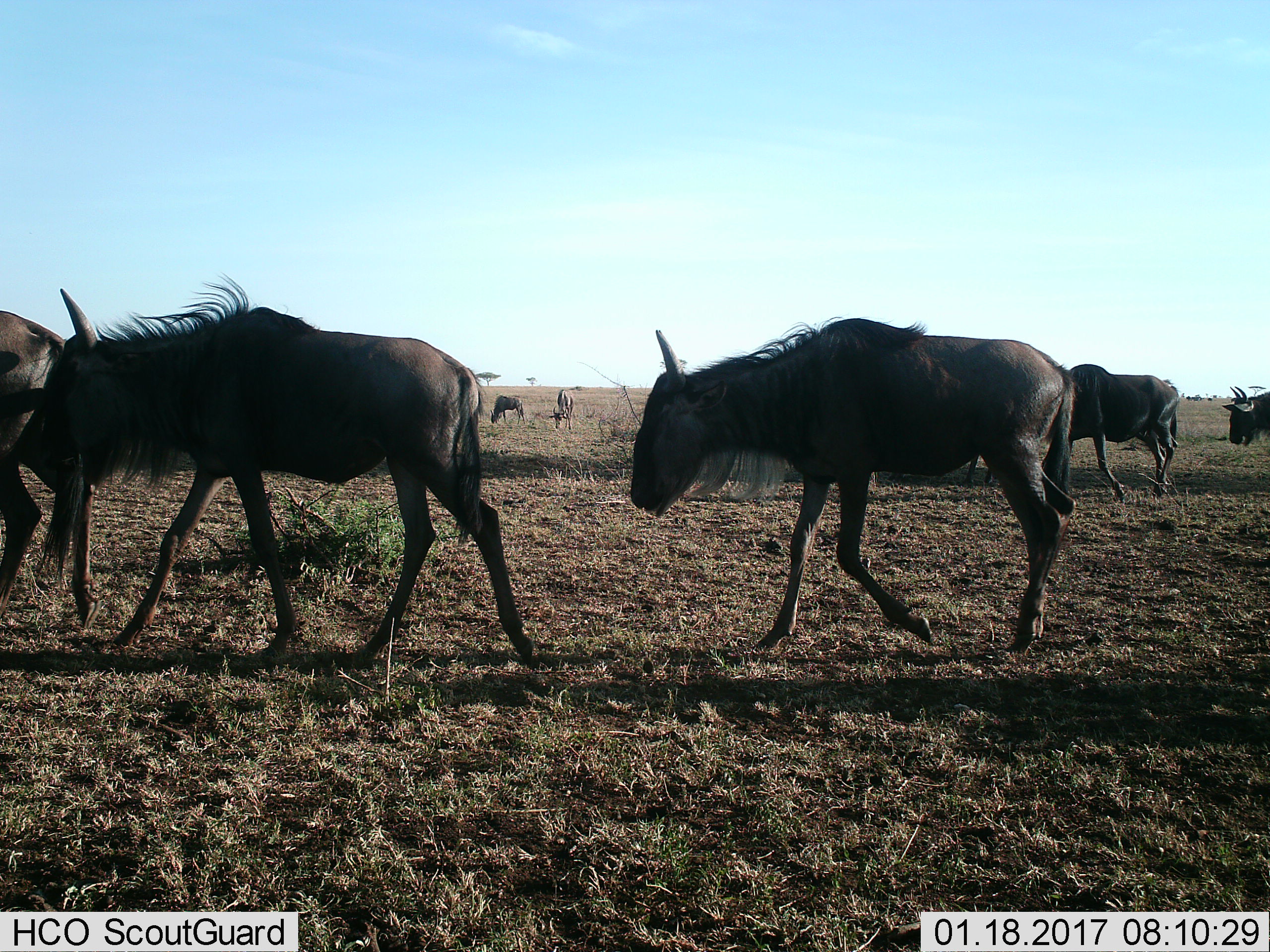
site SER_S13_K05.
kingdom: Animalia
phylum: Chordata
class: Mammalia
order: Artiodactyla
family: Bovidae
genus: Connochaetes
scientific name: Connochaetes taurinus taurinus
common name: blue wildebeest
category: wildebeestblue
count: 7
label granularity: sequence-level